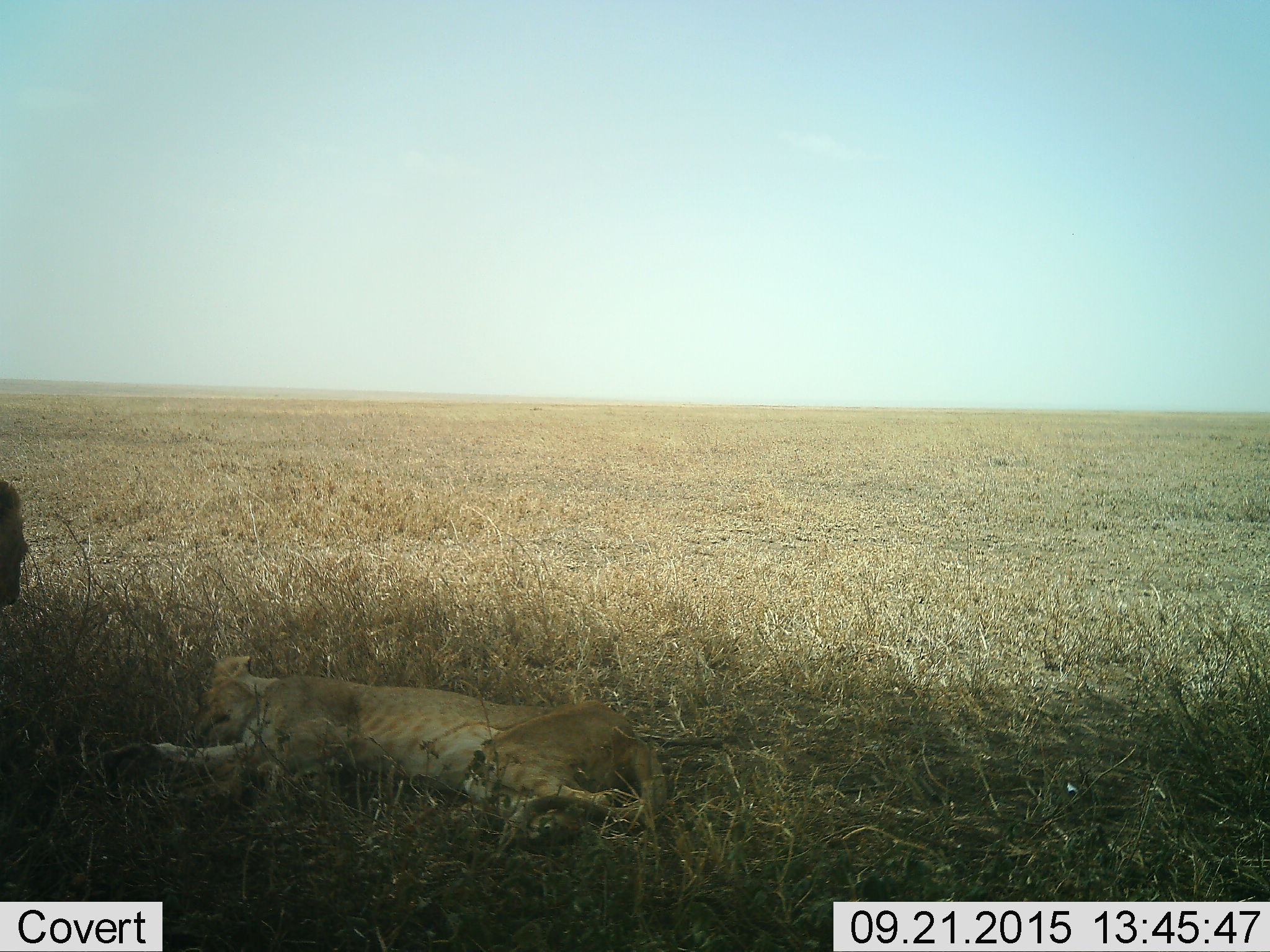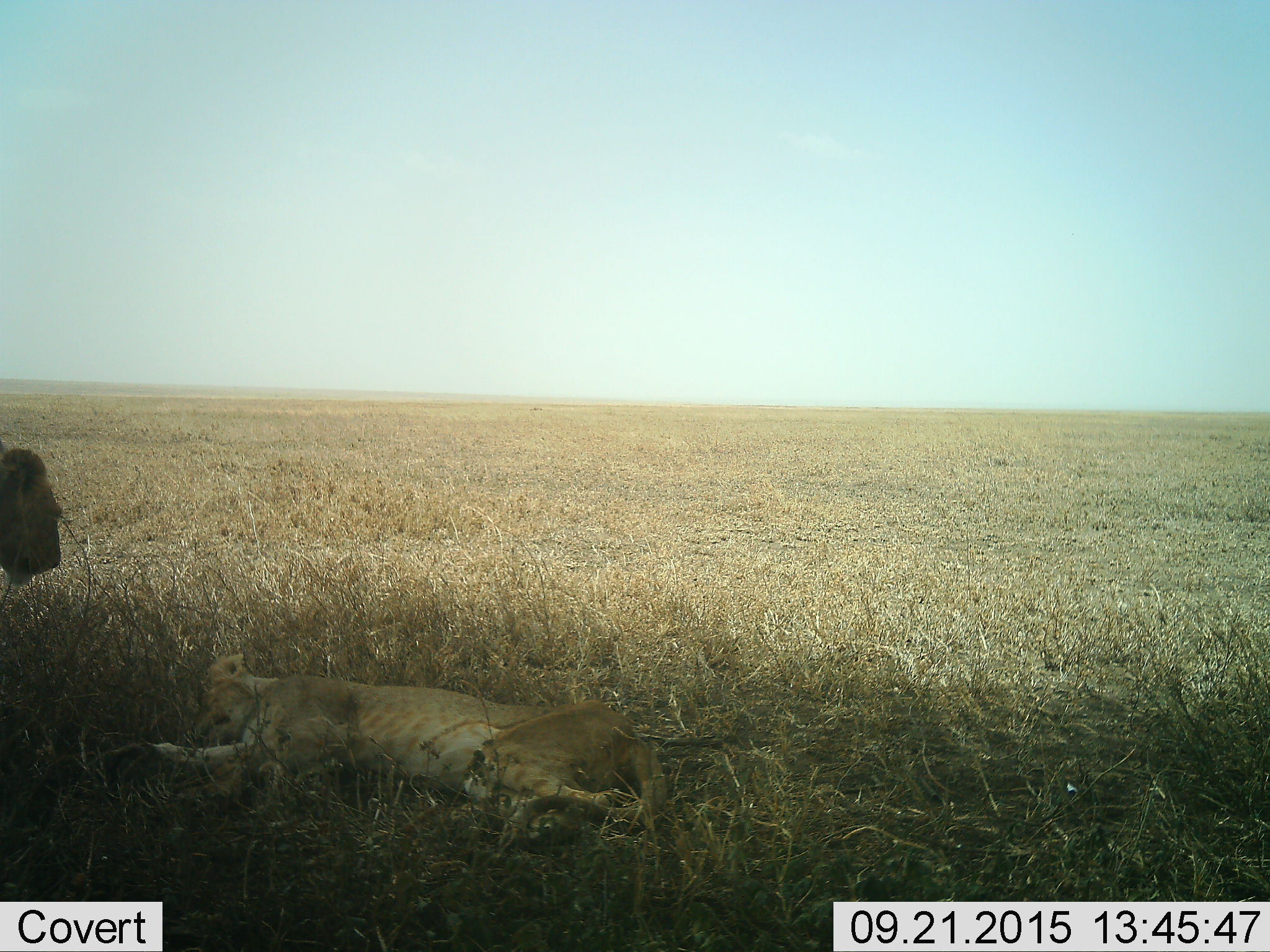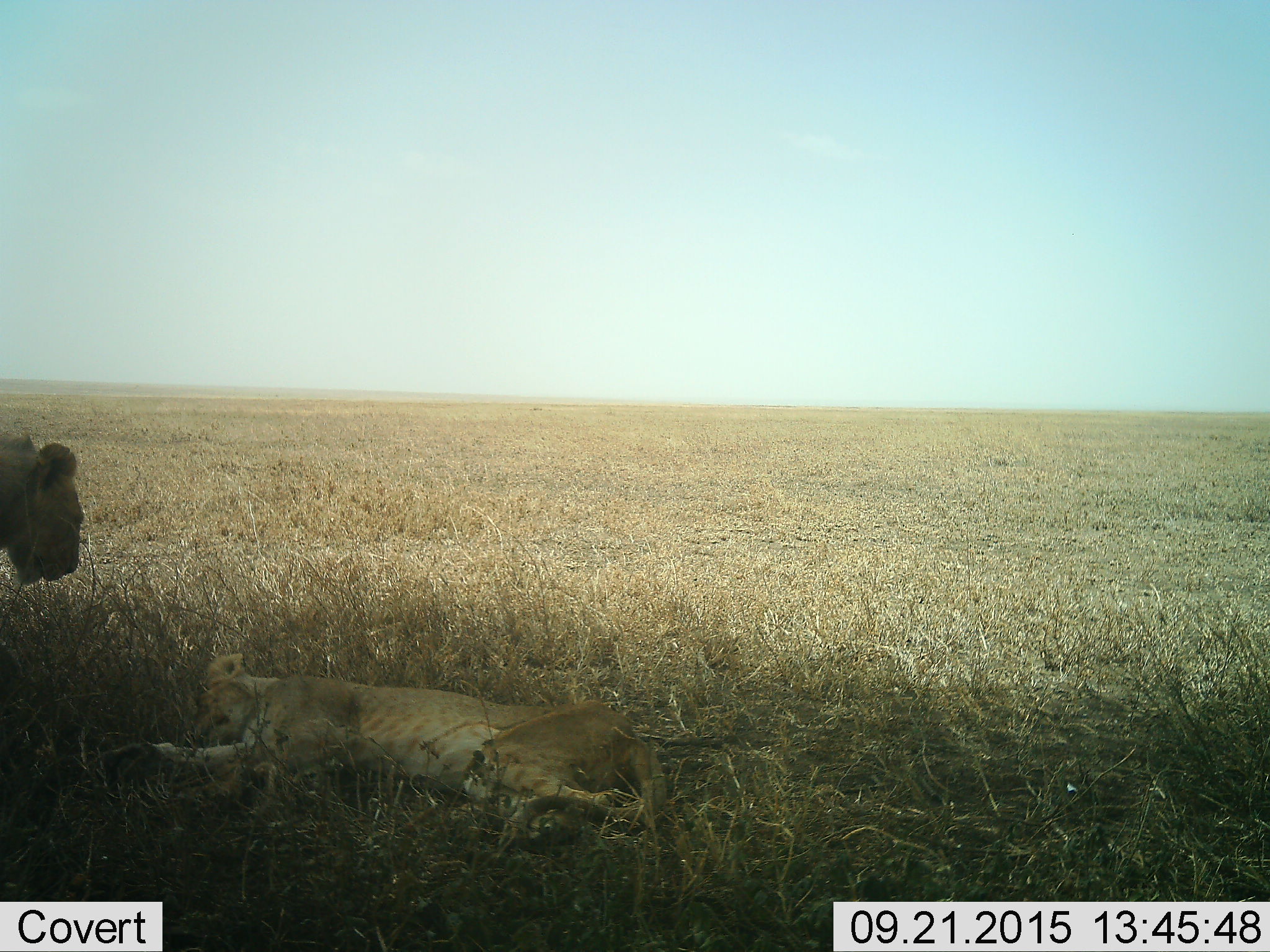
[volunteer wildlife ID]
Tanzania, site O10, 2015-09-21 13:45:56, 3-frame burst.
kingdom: Animalia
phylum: Chordata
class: Mammalia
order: Carnivora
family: Felidae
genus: Panthera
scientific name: Panthera leo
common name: lion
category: lioncub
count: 1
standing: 0%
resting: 100%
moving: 0%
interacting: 0%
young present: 0%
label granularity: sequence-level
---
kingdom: Animalia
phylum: Chordata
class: Mammalia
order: Carnivora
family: Felidae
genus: Panthera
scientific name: Panthera leo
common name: lion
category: lionfemale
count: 1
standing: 56%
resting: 67%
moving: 11%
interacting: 0%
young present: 11%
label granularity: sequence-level